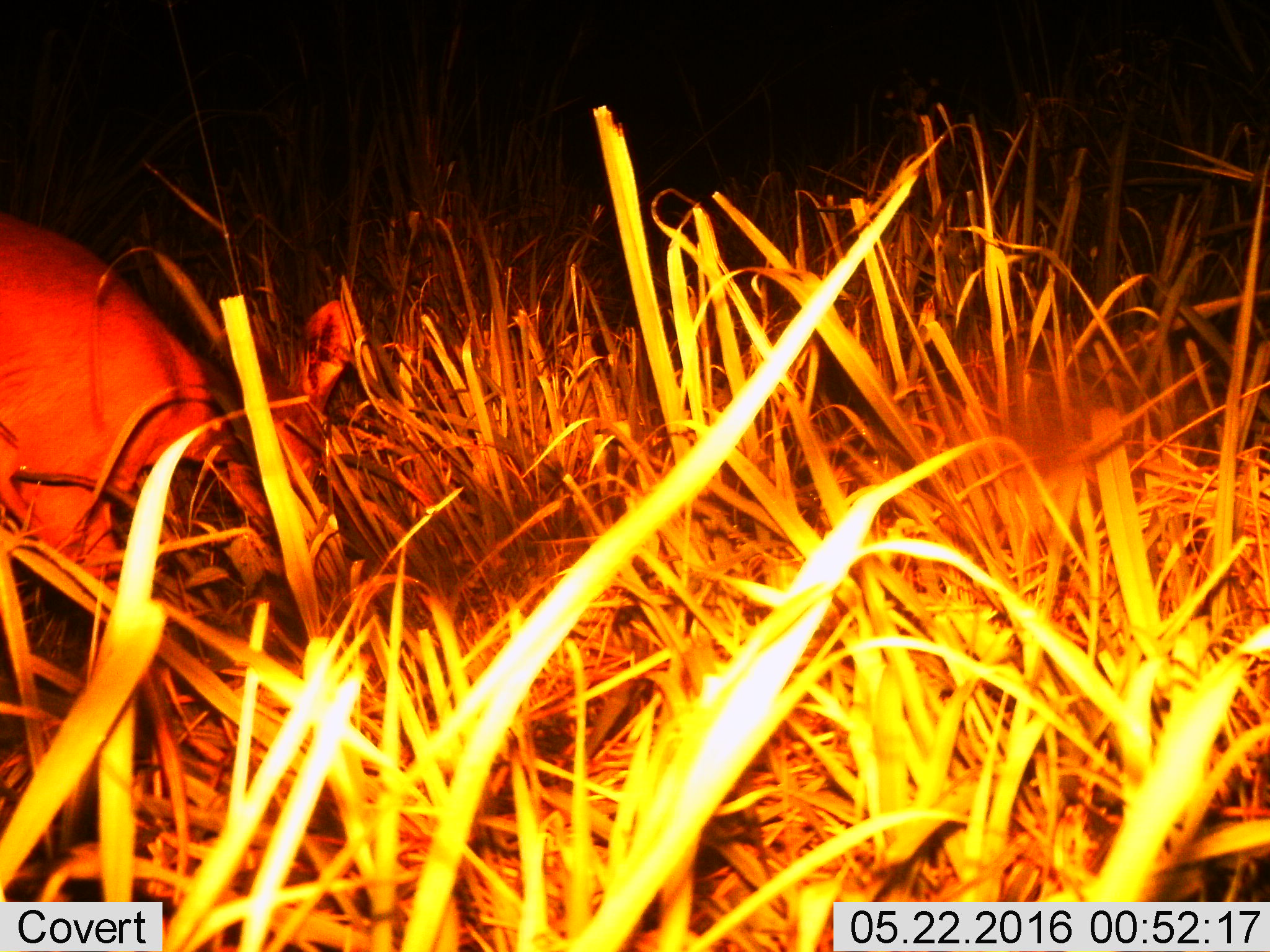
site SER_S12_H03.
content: unidentified animal